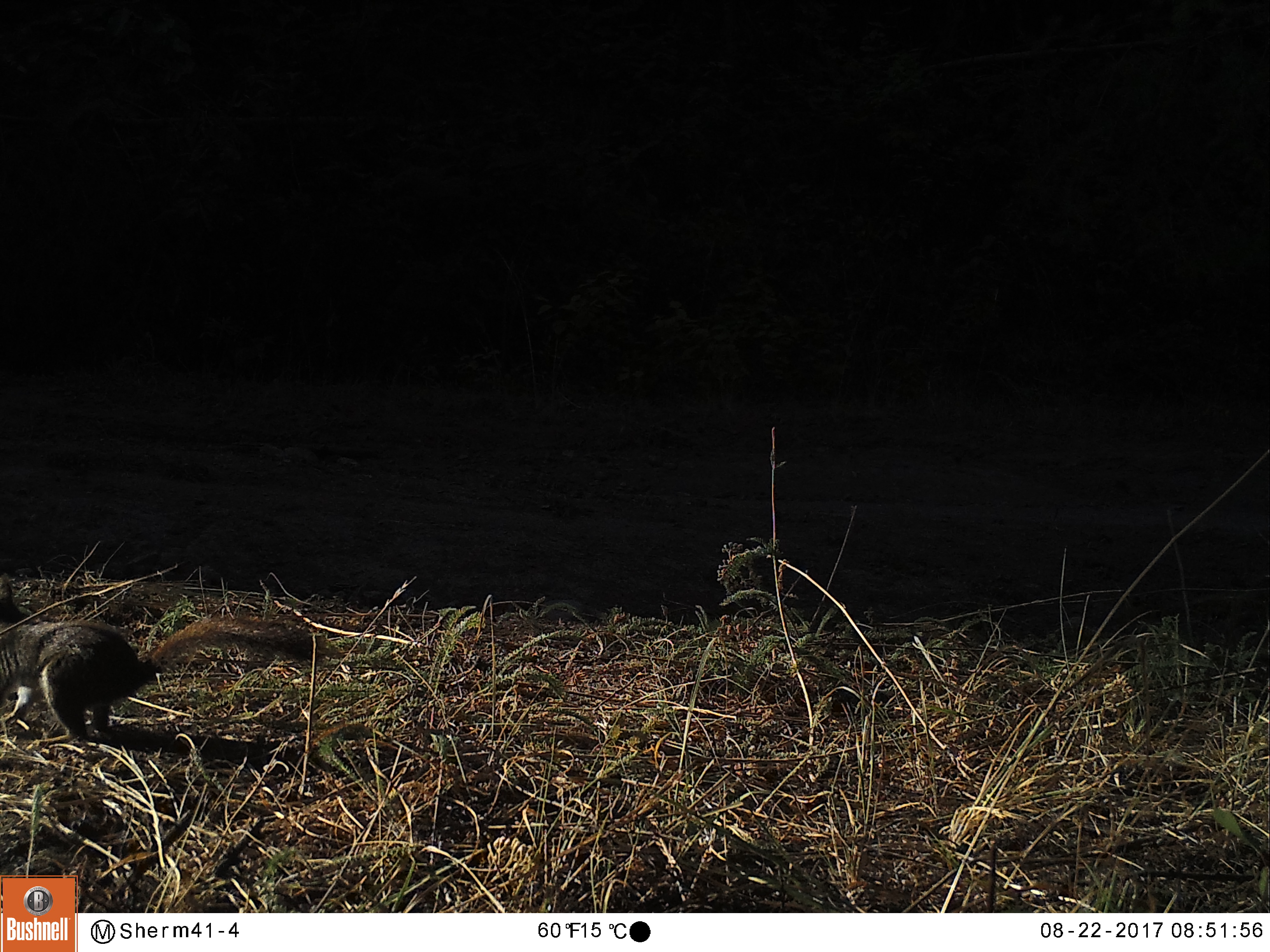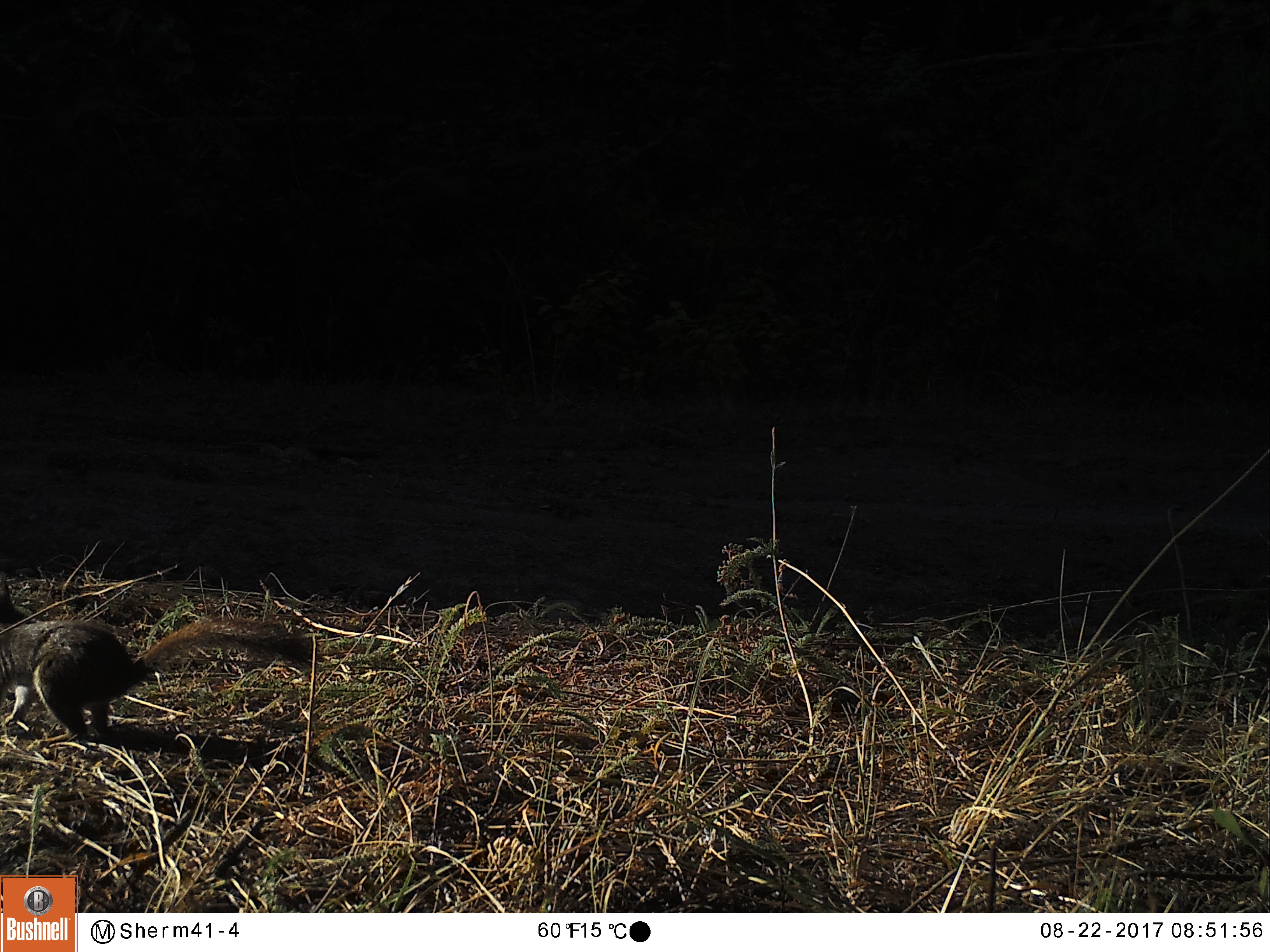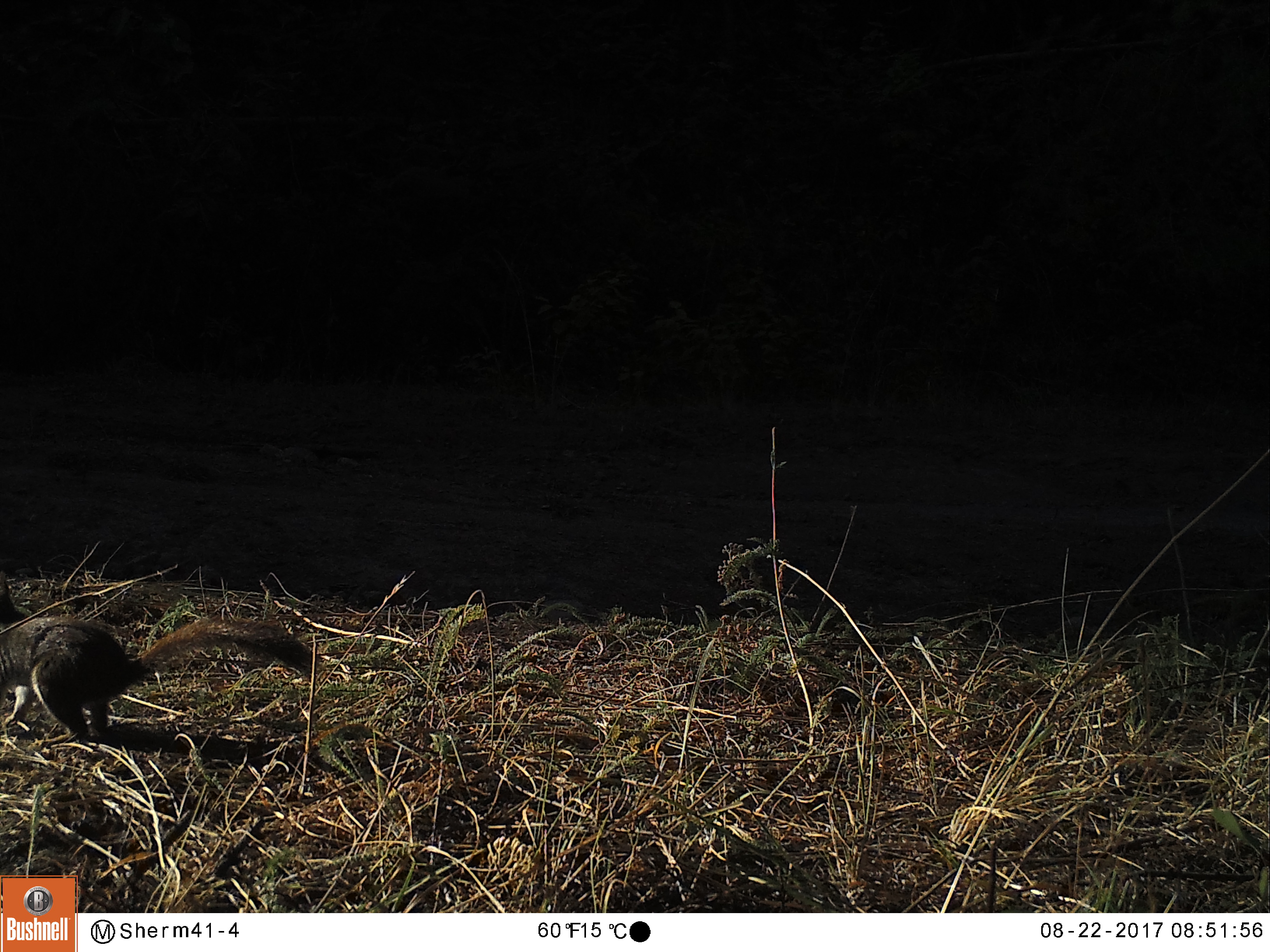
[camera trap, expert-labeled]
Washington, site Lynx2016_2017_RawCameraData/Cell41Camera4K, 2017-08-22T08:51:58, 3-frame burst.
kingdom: Animalia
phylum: Chordata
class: Mammalia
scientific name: Mammalia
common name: small mammal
Small mammal (Mammalia). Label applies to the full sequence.